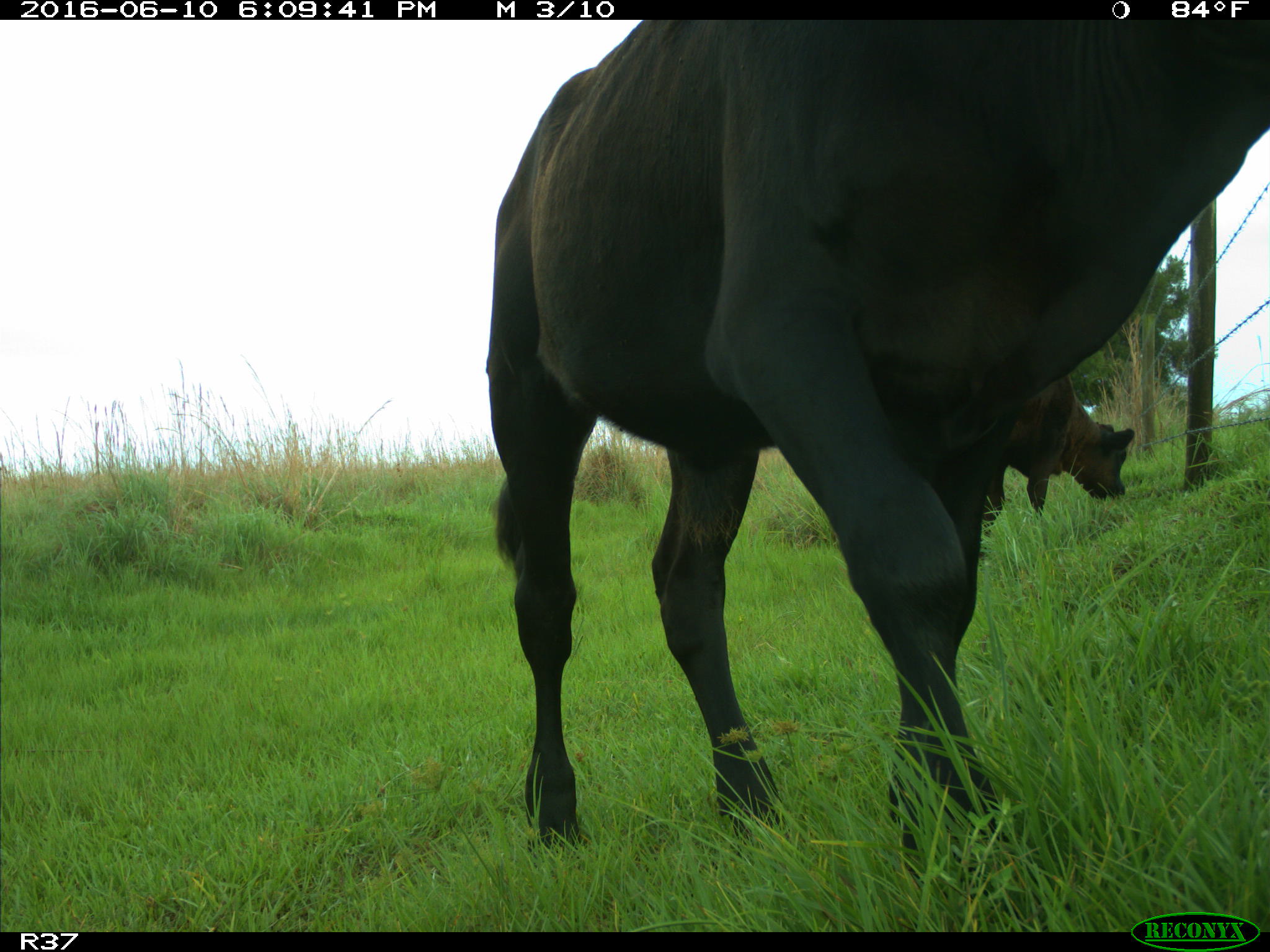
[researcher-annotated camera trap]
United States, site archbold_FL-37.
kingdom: Animalia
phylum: Chordata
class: Mammalia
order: Artiodactyla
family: Bovidae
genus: Bos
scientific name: Bos taurus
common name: domestic cow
Bos taurus (domestic cow).